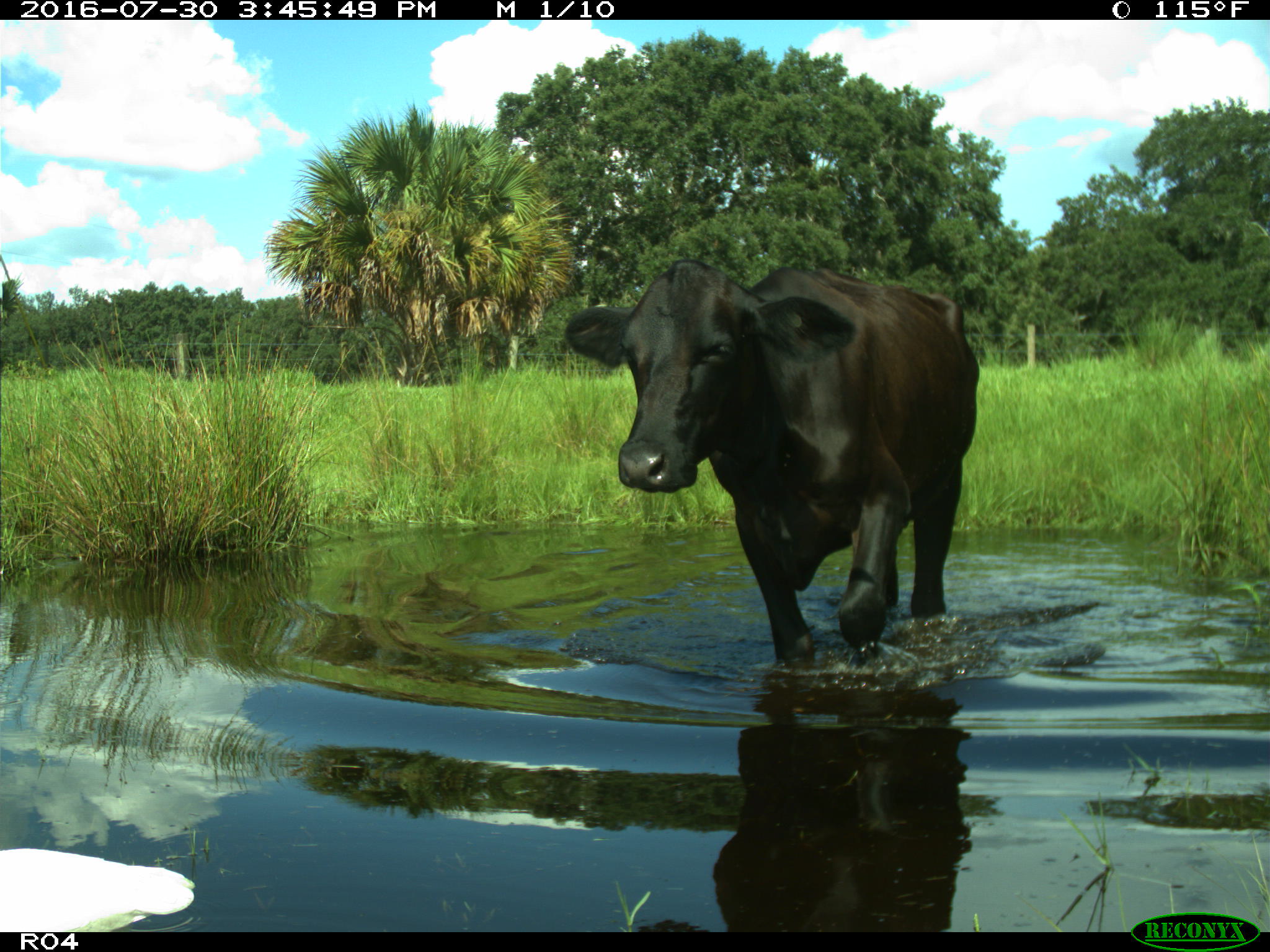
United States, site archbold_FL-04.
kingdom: Animalia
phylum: Chordata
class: Mammalia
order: Artiodactyla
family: Bovidae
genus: Bos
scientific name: Bos taurus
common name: domestic cow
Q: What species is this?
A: Bos taurus (domestic cow).